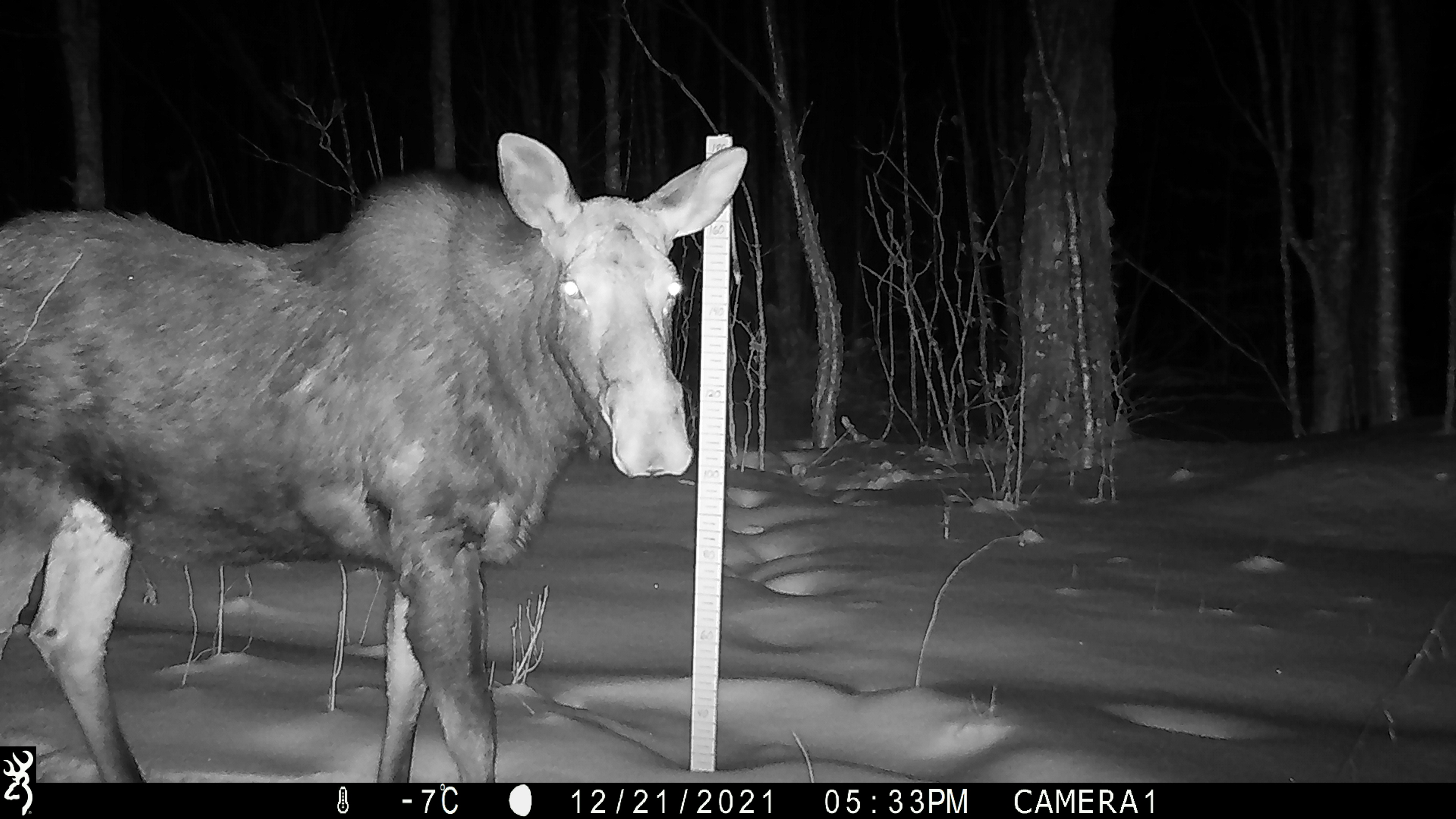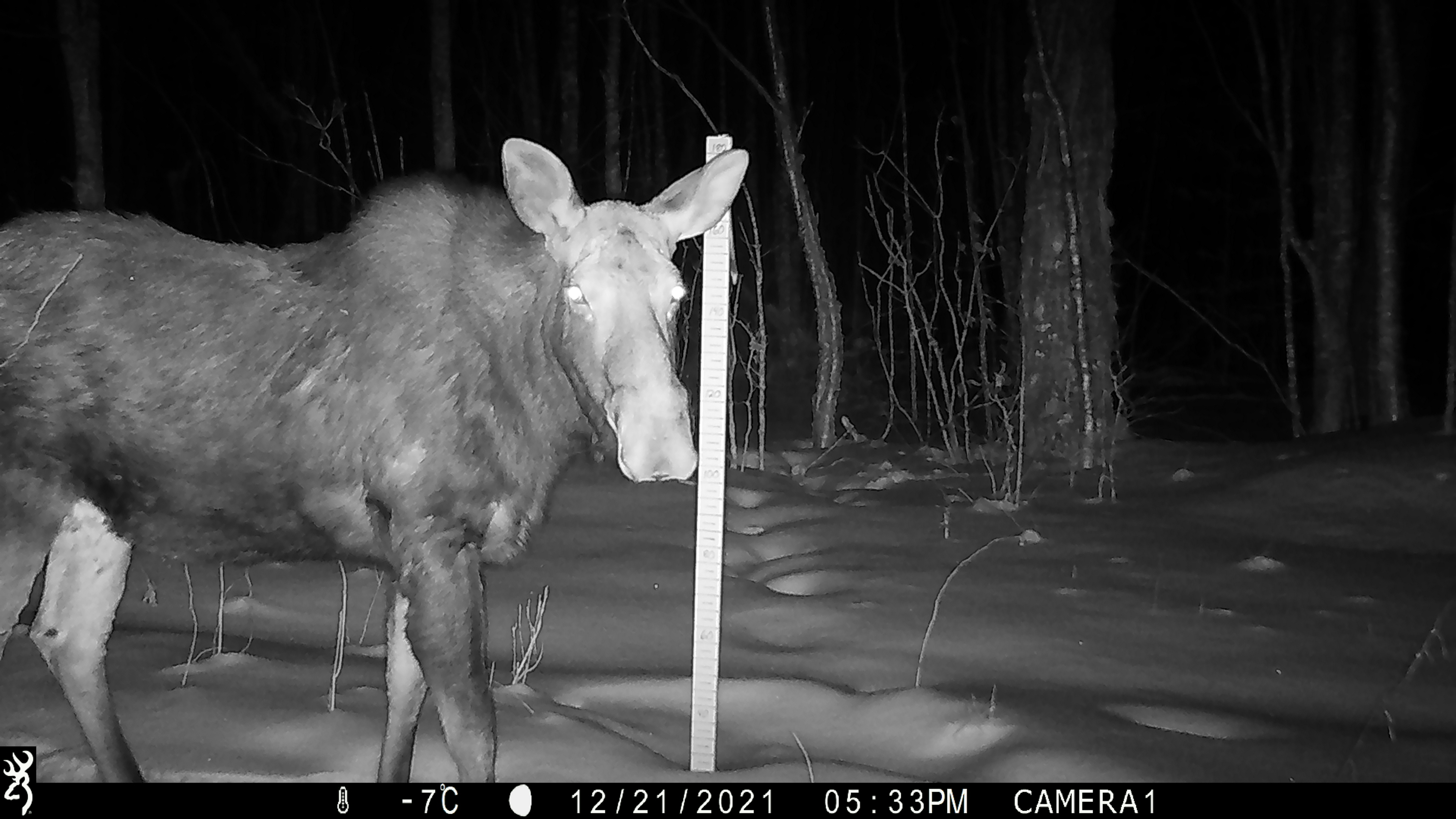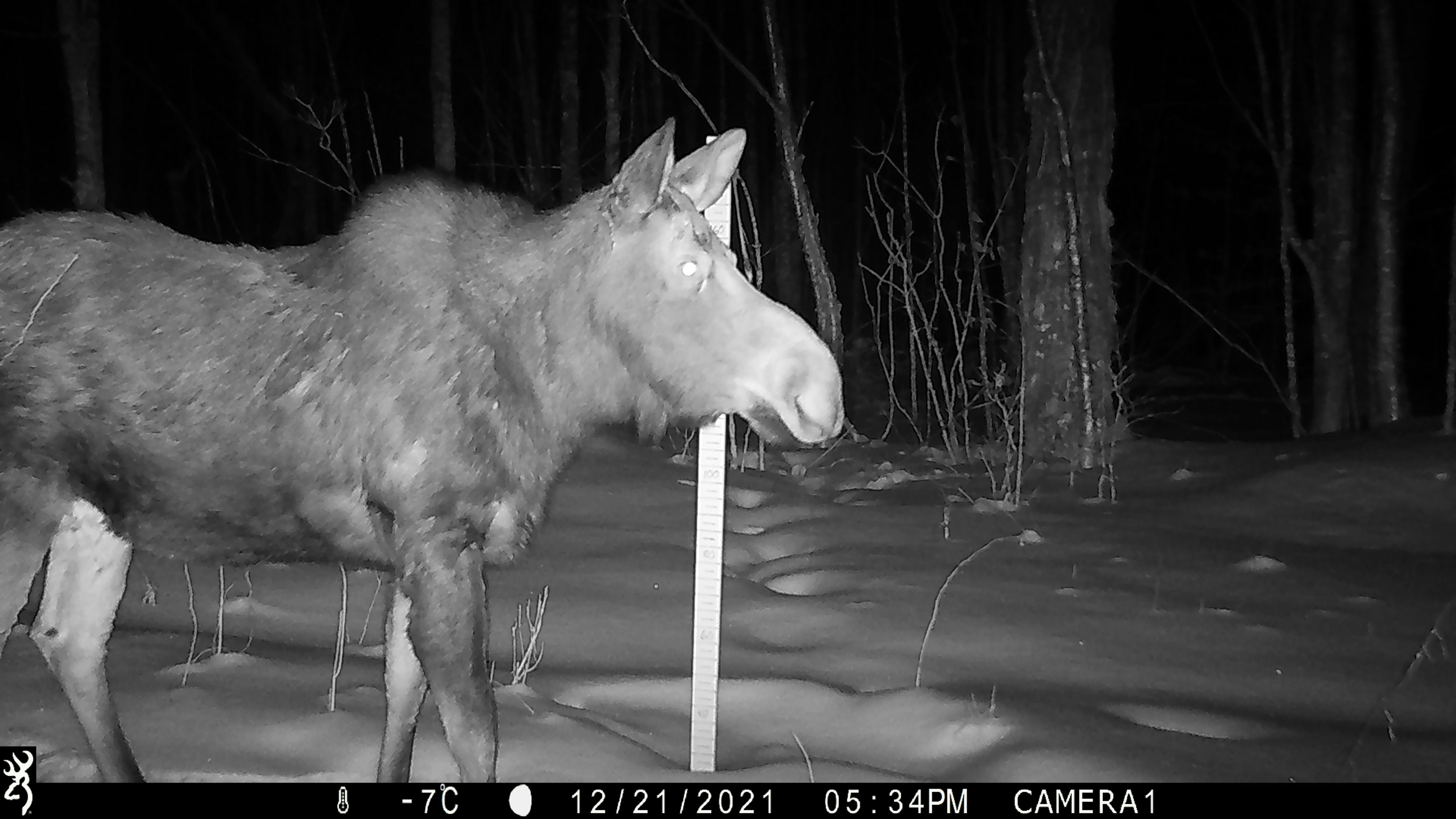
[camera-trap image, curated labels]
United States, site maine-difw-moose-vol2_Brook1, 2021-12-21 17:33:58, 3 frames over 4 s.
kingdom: Animalia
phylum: Chordata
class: Mammalia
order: Artiodactyla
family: Cervidae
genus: Alces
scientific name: Alces alces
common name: moose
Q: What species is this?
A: Moose (Alces alces).